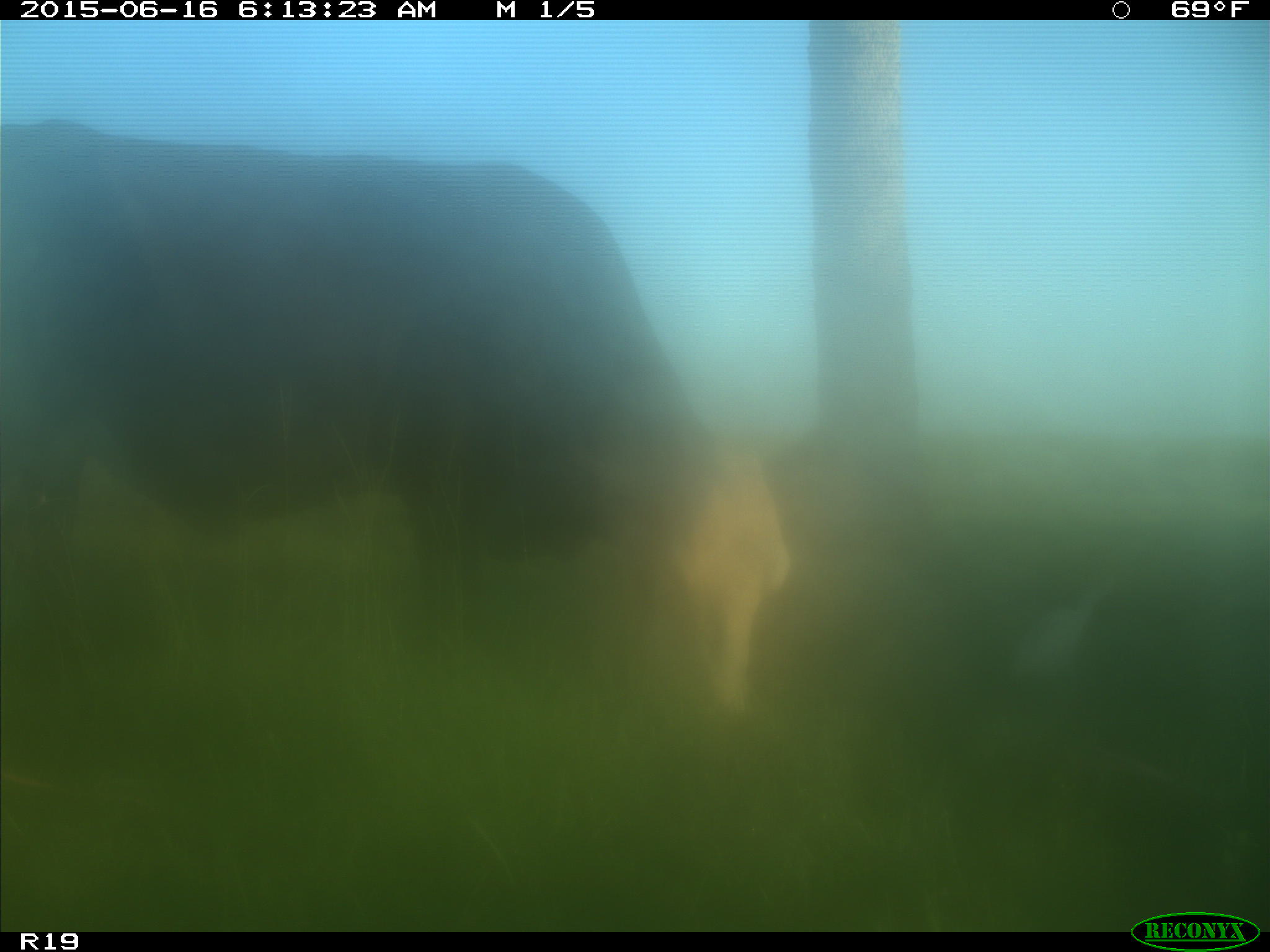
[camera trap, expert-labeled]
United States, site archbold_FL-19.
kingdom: Animalia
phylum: Chordata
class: Mammalia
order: Artiodactyla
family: Bovidae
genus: Bos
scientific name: Bos taurus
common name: domestic cow